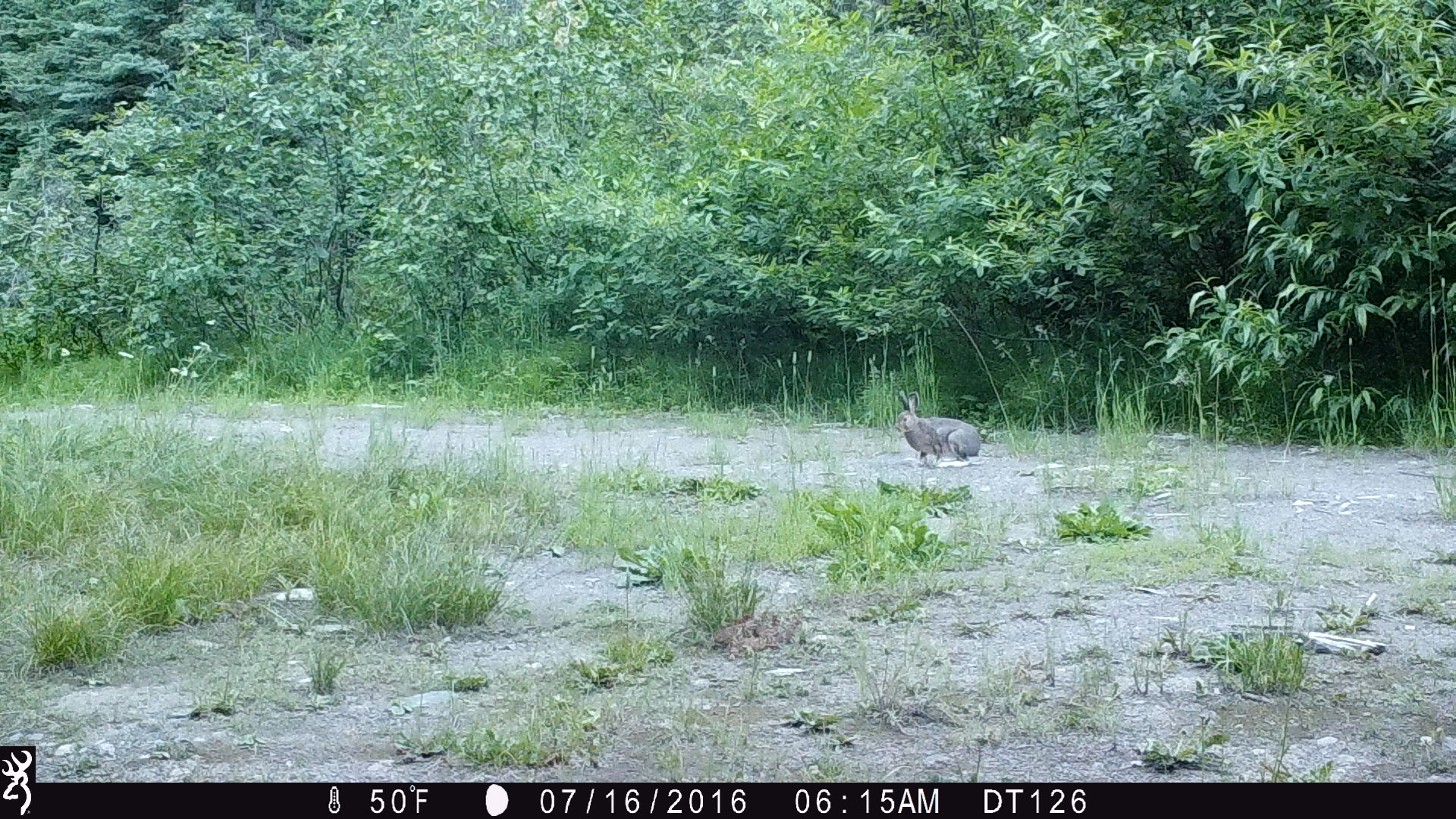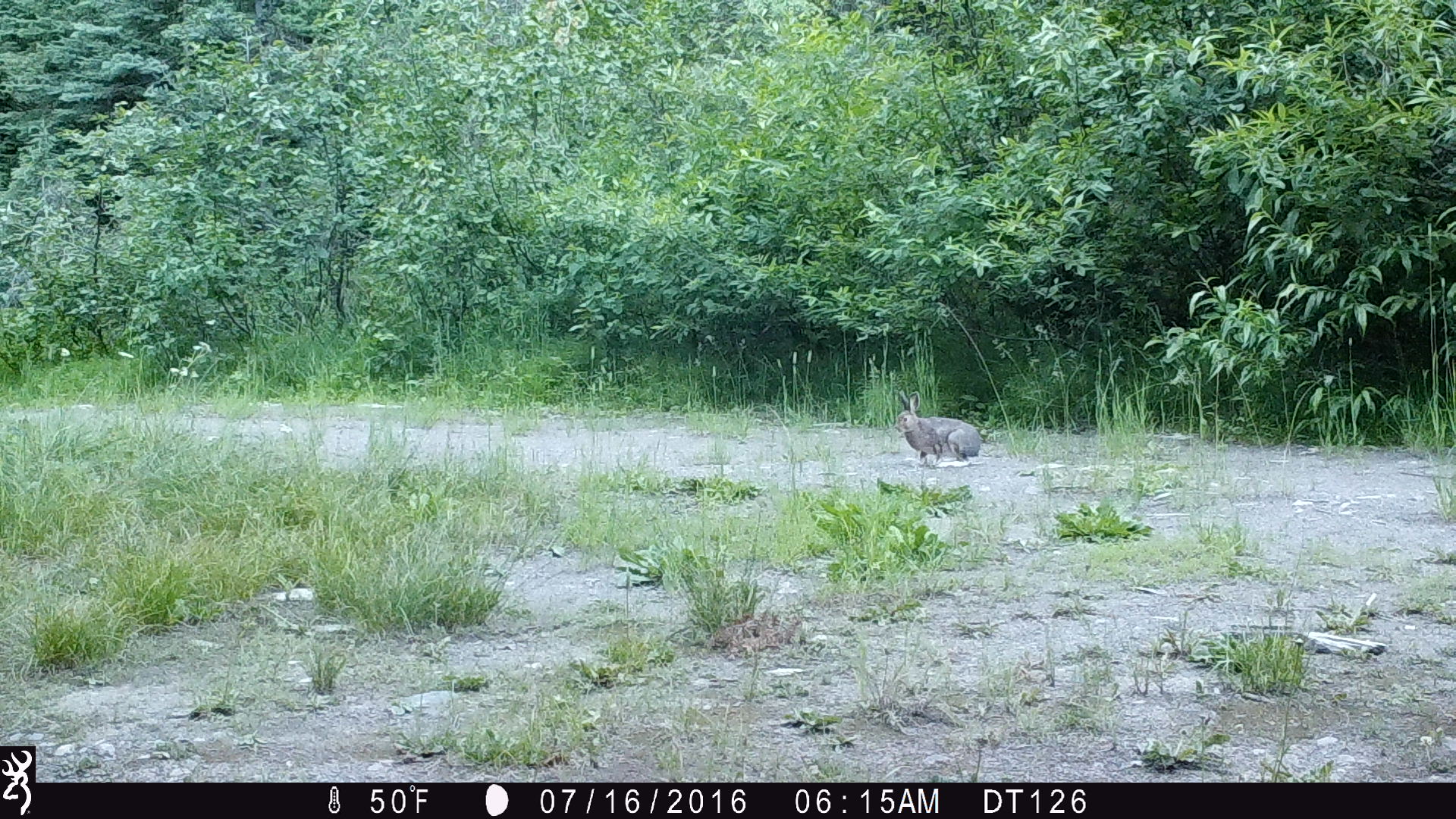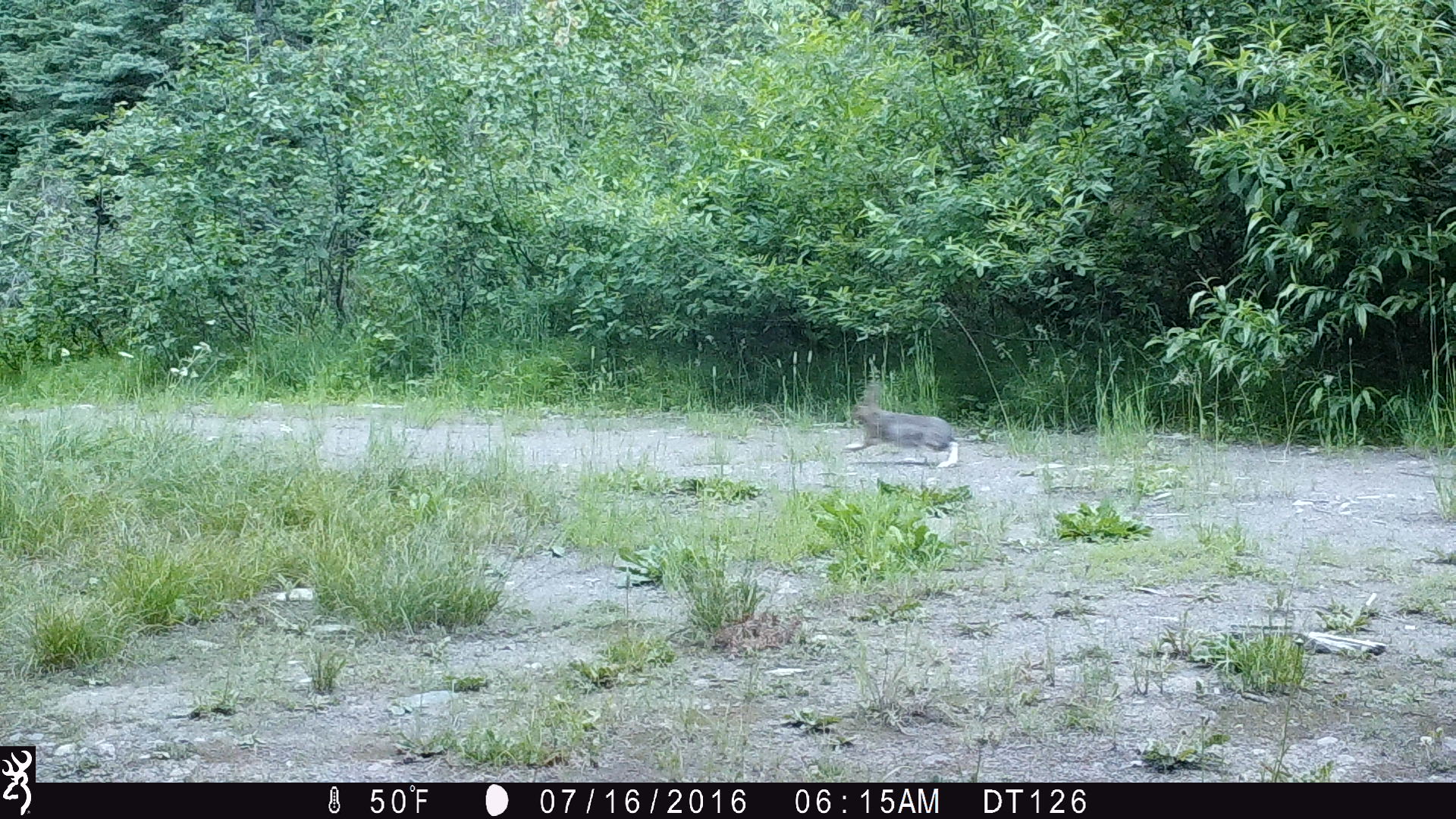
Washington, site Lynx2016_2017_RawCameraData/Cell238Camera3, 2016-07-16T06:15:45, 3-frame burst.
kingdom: Animalia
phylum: Chordata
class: Mammalia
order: Lagomorpha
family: Leporidae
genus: Lepus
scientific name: Lepus americanus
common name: snowshoe hare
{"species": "Lepus americanus (snowshoe hare)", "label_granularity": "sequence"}